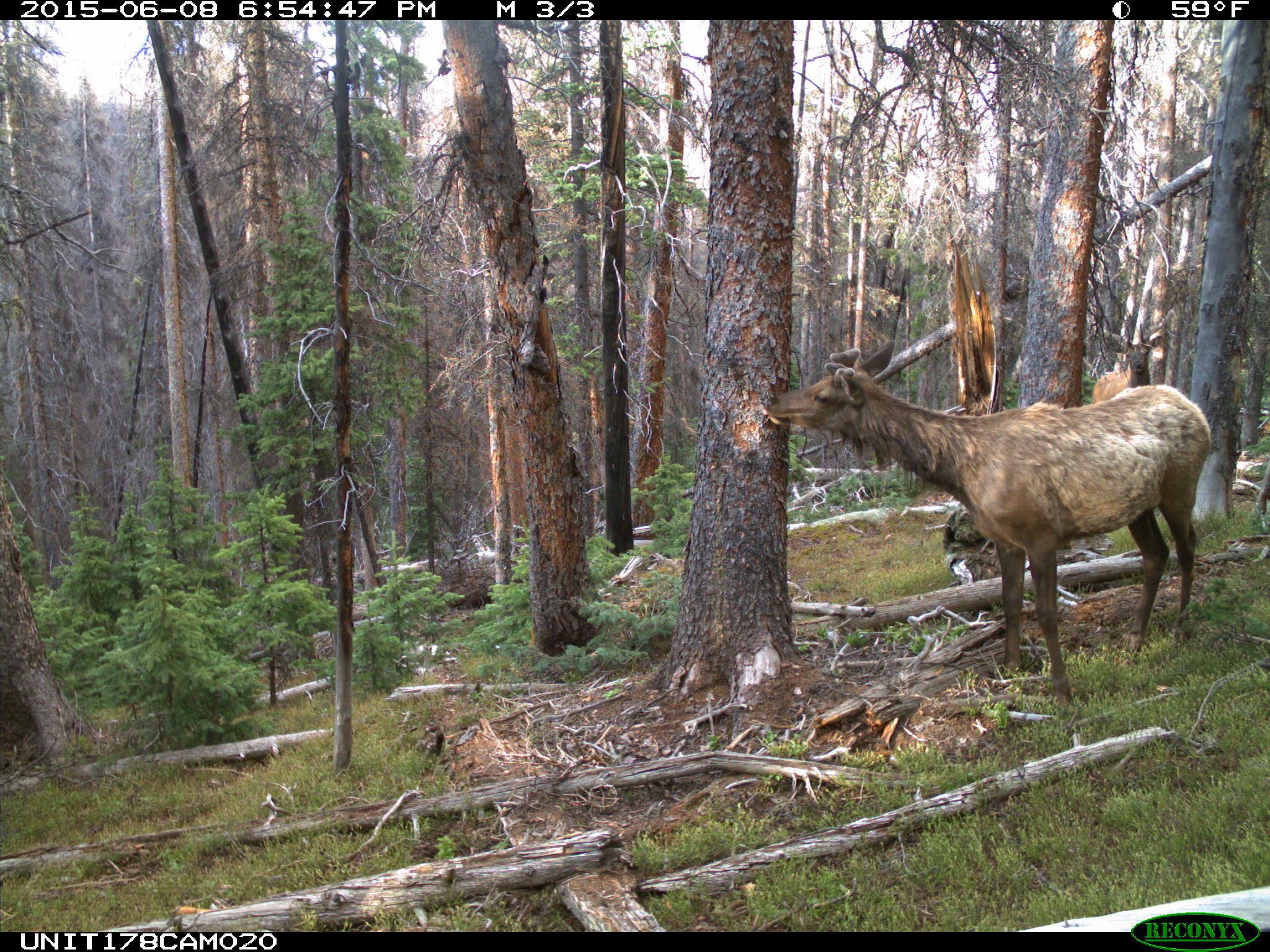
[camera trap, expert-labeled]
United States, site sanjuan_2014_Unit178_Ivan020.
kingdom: Animalia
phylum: Chordata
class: Mammalia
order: Artiodactyla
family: Cervidae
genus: Cervus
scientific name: Cervus elaphus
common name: red deer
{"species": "Cervus elaphus (red deer)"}